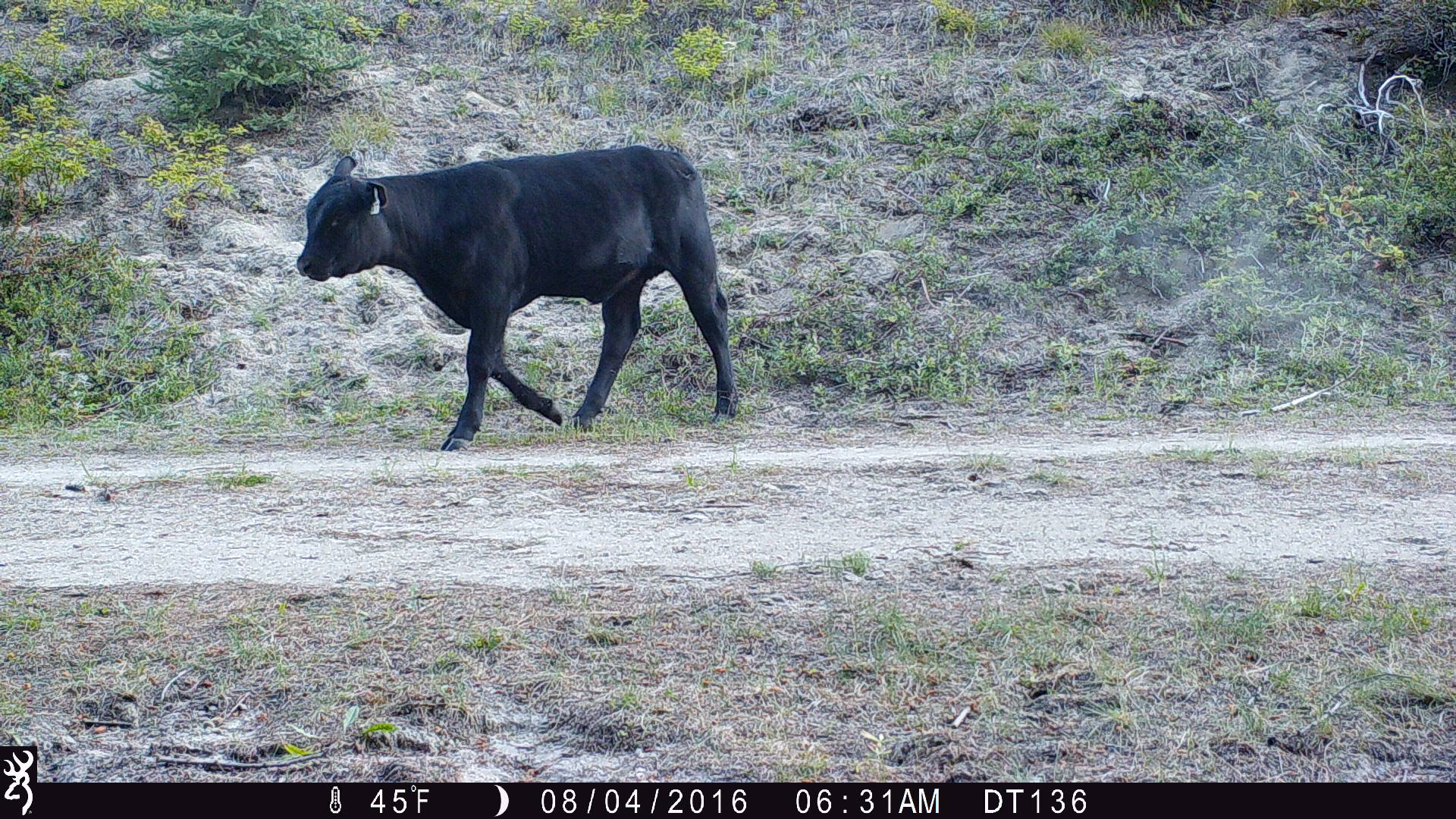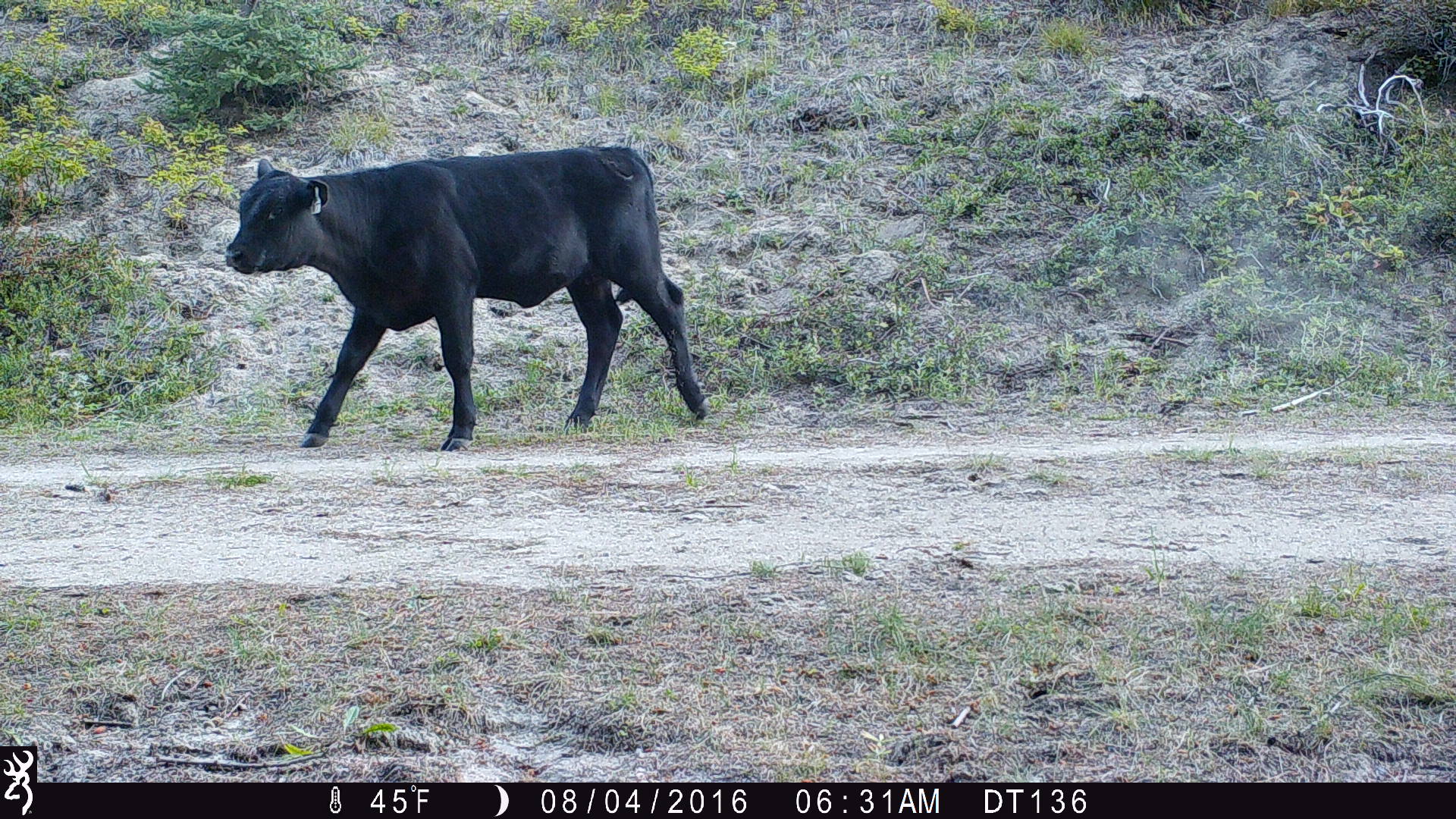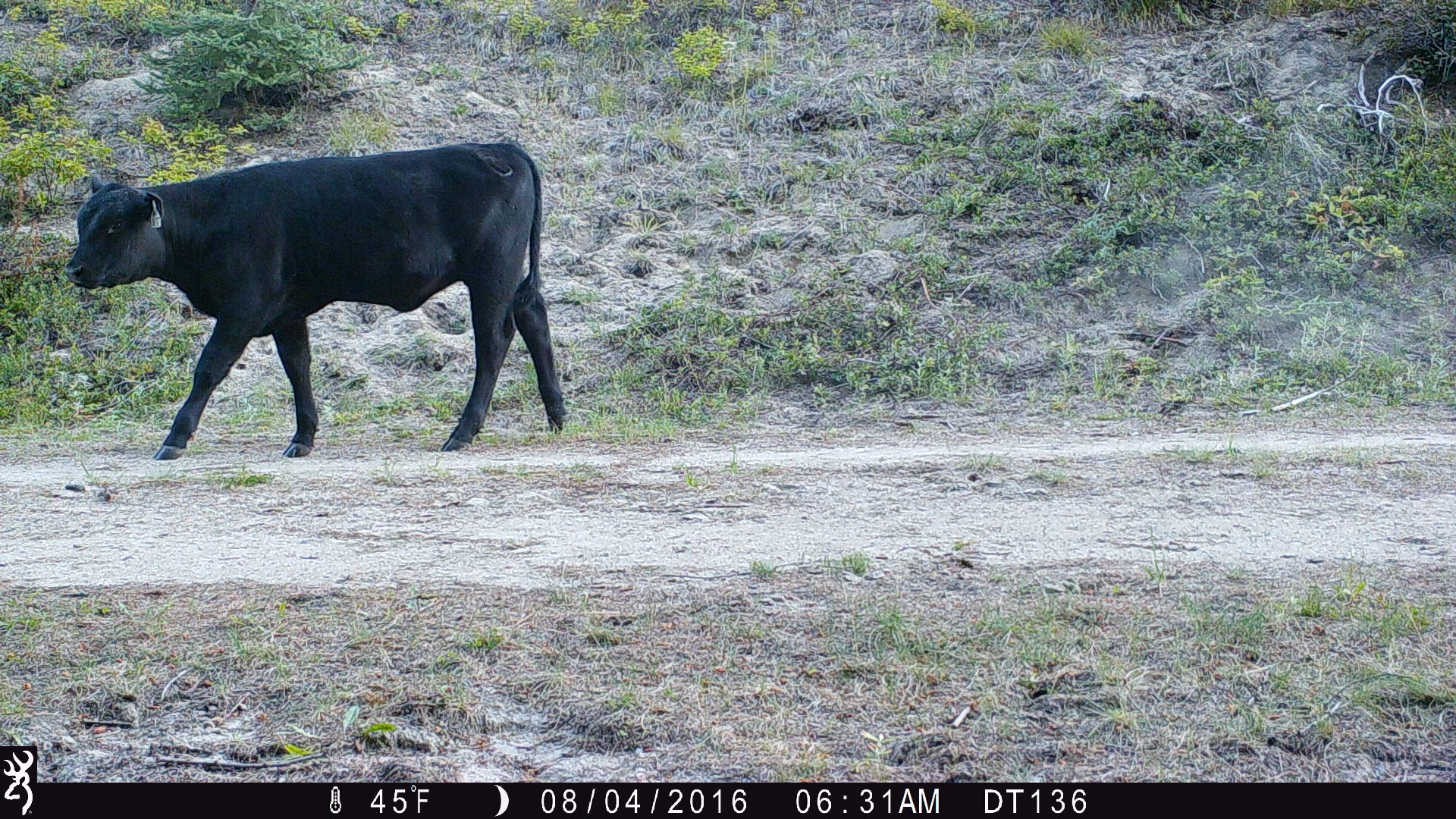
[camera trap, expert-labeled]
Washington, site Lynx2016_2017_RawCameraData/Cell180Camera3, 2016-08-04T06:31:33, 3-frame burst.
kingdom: Animalia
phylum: Chordata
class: Mammalia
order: Artiodactyla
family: Bovidae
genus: Bos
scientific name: Bos taurus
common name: domestic cattle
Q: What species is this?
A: Domestic cattle (Bos taurus).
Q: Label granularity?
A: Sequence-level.